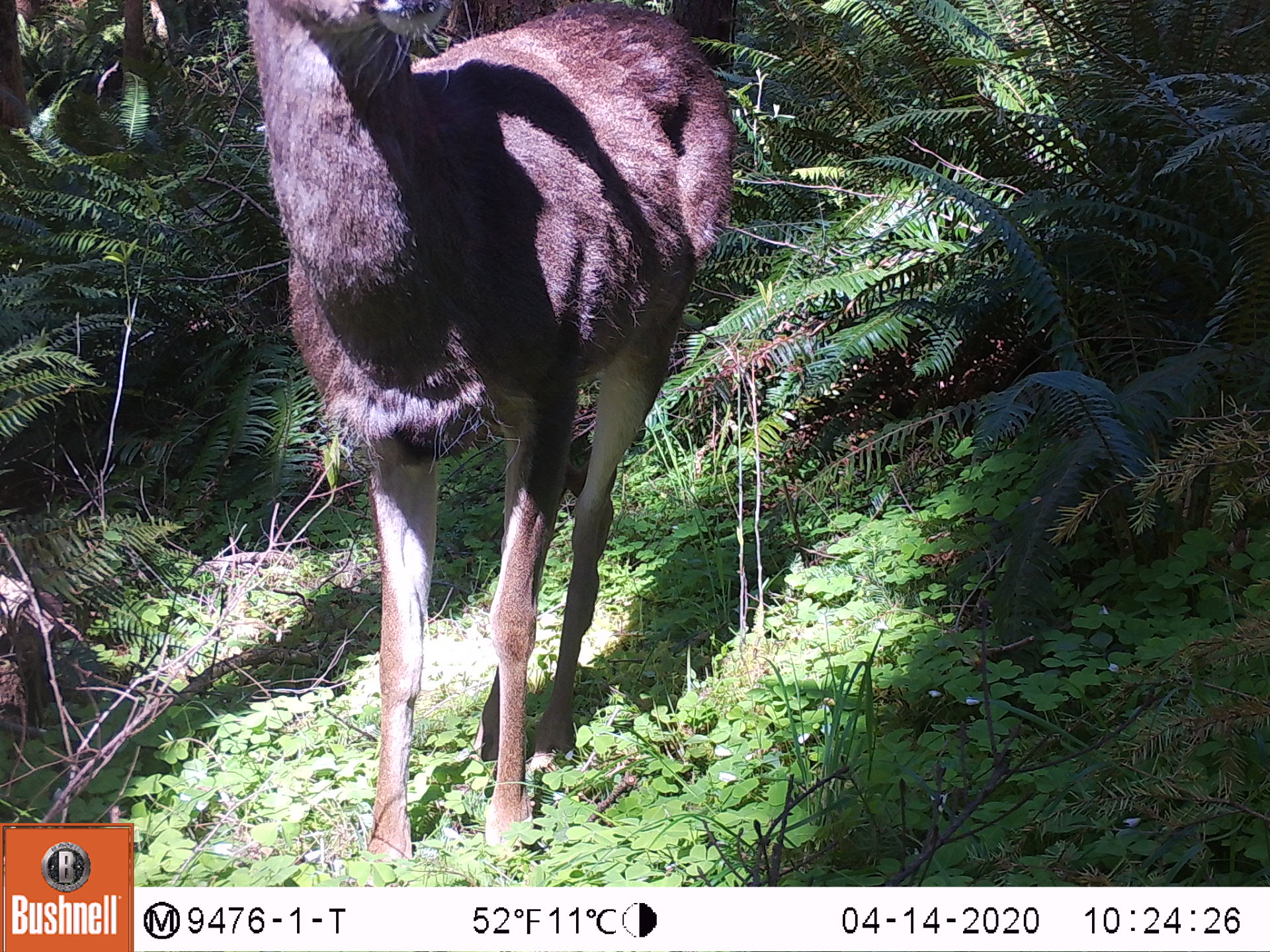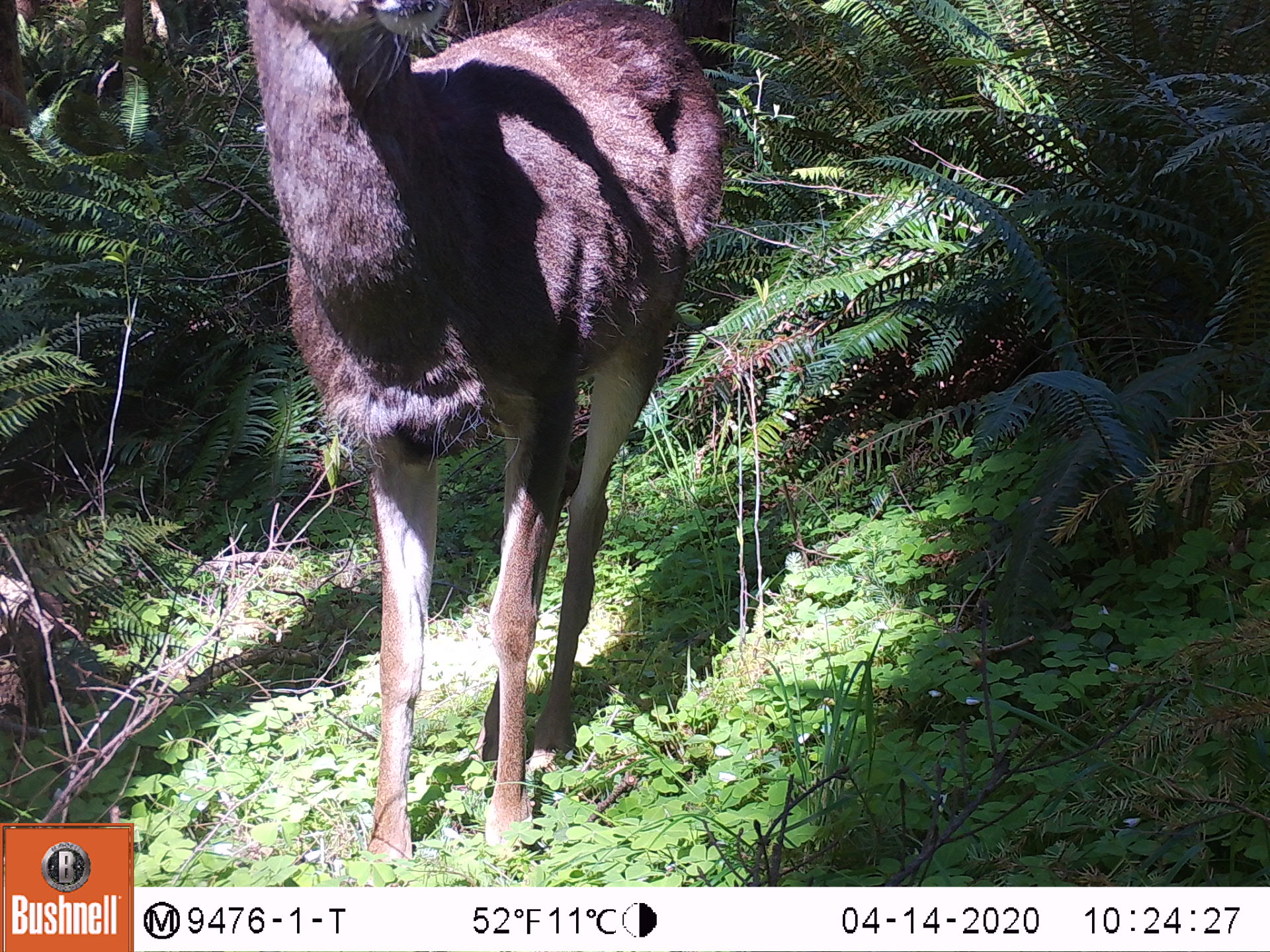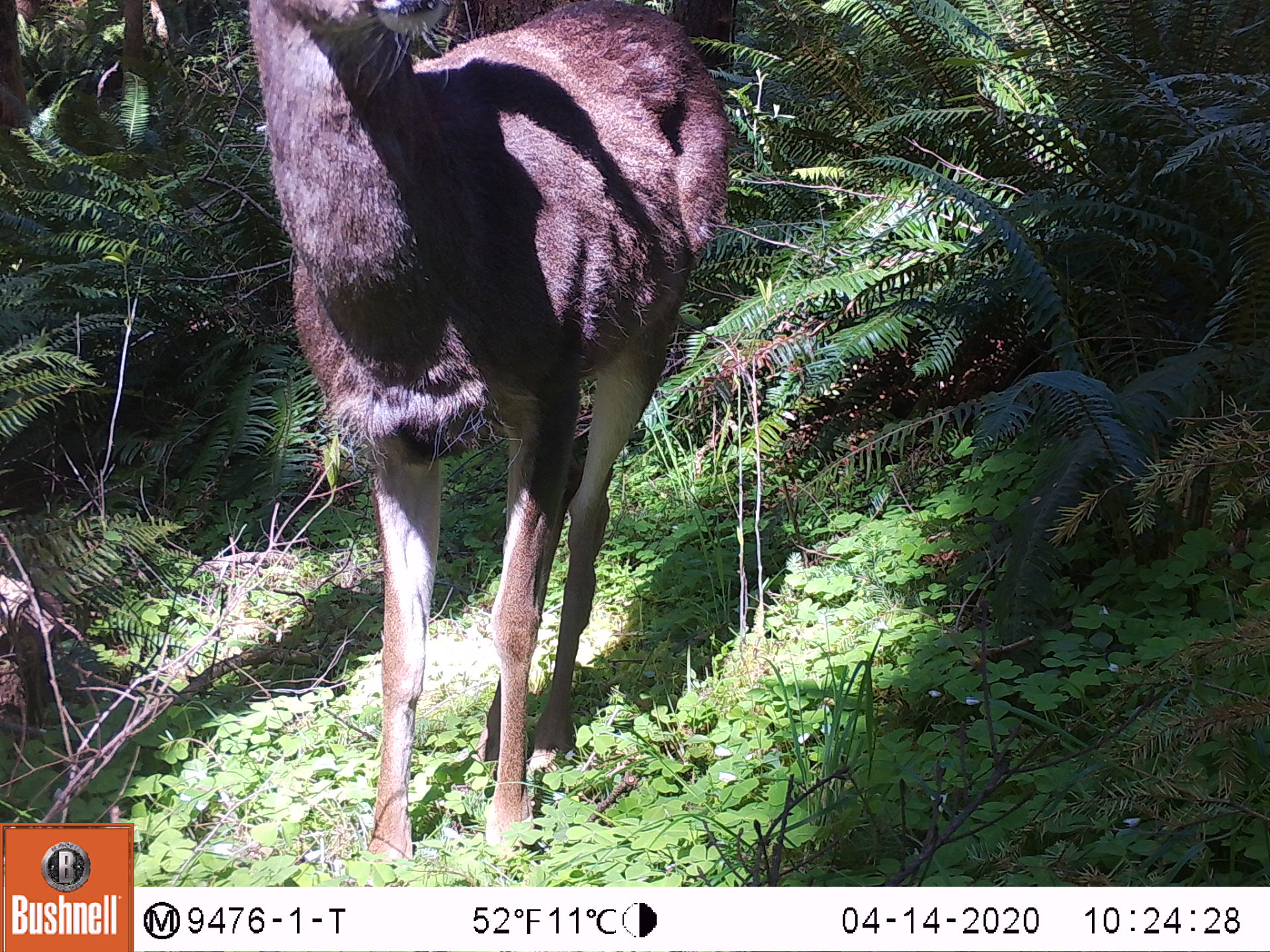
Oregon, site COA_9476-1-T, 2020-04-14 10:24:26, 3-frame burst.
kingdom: Animalia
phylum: Chordata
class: Mammalia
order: Artiodactyla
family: Cervidae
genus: Odocoileus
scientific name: Odocoileus hemionus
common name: black-tailed deer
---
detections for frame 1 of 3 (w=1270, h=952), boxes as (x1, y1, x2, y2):
black-tailed deer: (232, 3, 739, 869)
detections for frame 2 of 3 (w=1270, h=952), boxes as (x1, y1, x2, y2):
black-tailed deer: (232, 0, 735, 873)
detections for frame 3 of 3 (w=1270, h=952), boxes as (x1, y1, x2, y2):
black-tailed deer: (239, 0, 737, 856)